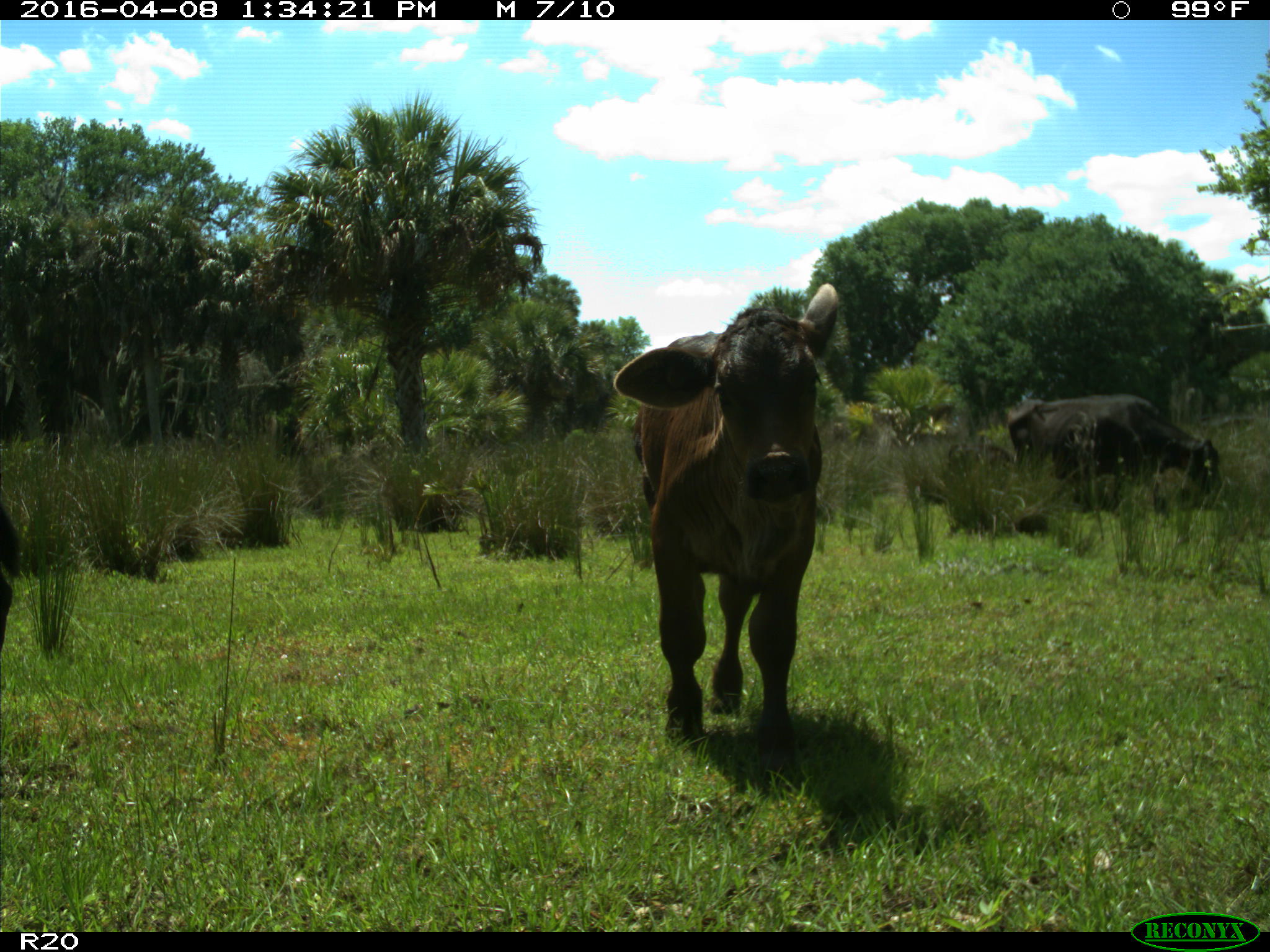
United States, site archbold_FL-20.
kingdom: Animalia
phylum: Chordata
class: Mammalia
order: Artiodactyla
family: Bovidae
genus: Bos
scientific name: Bos taurus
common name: domestic cow